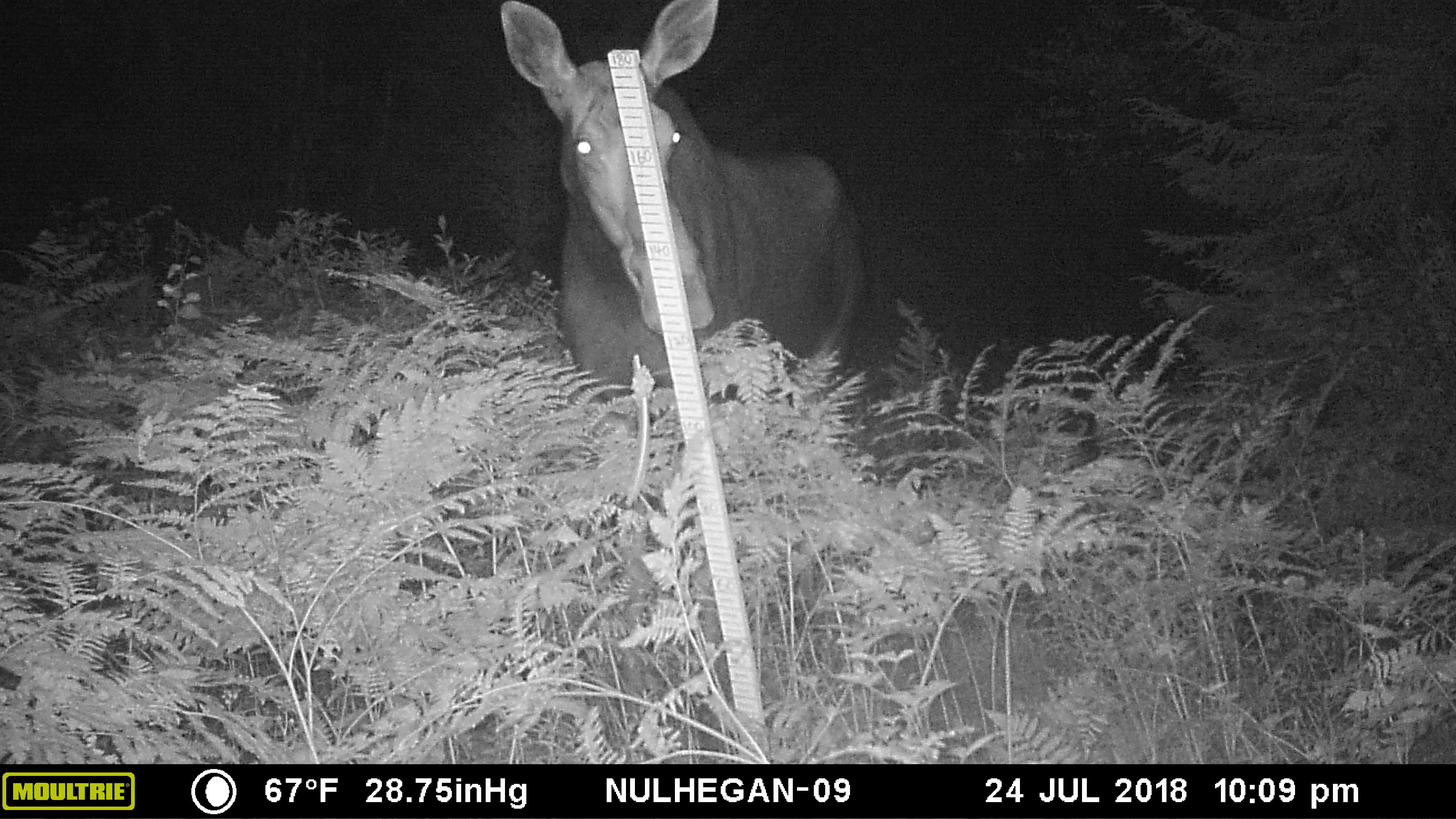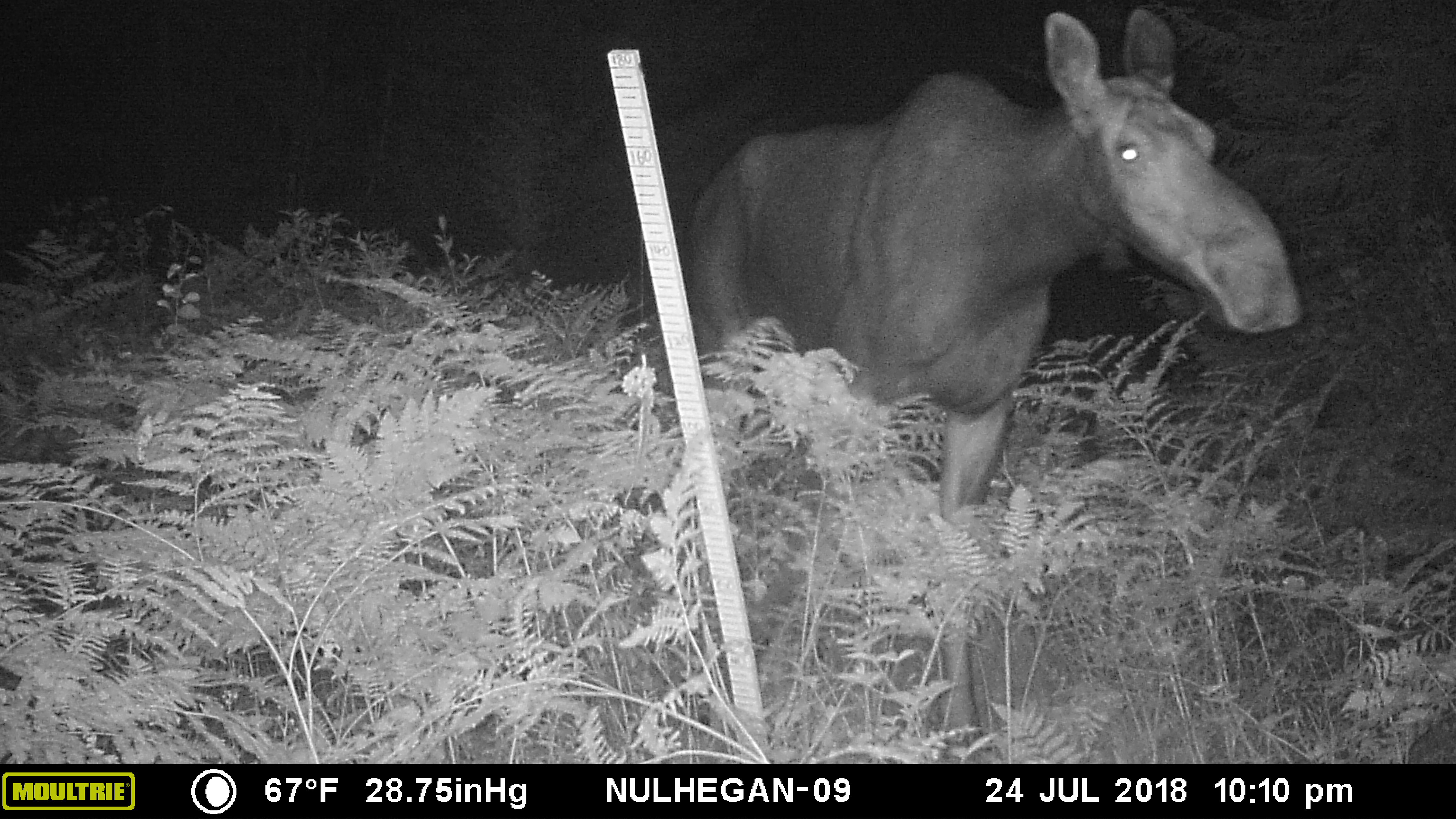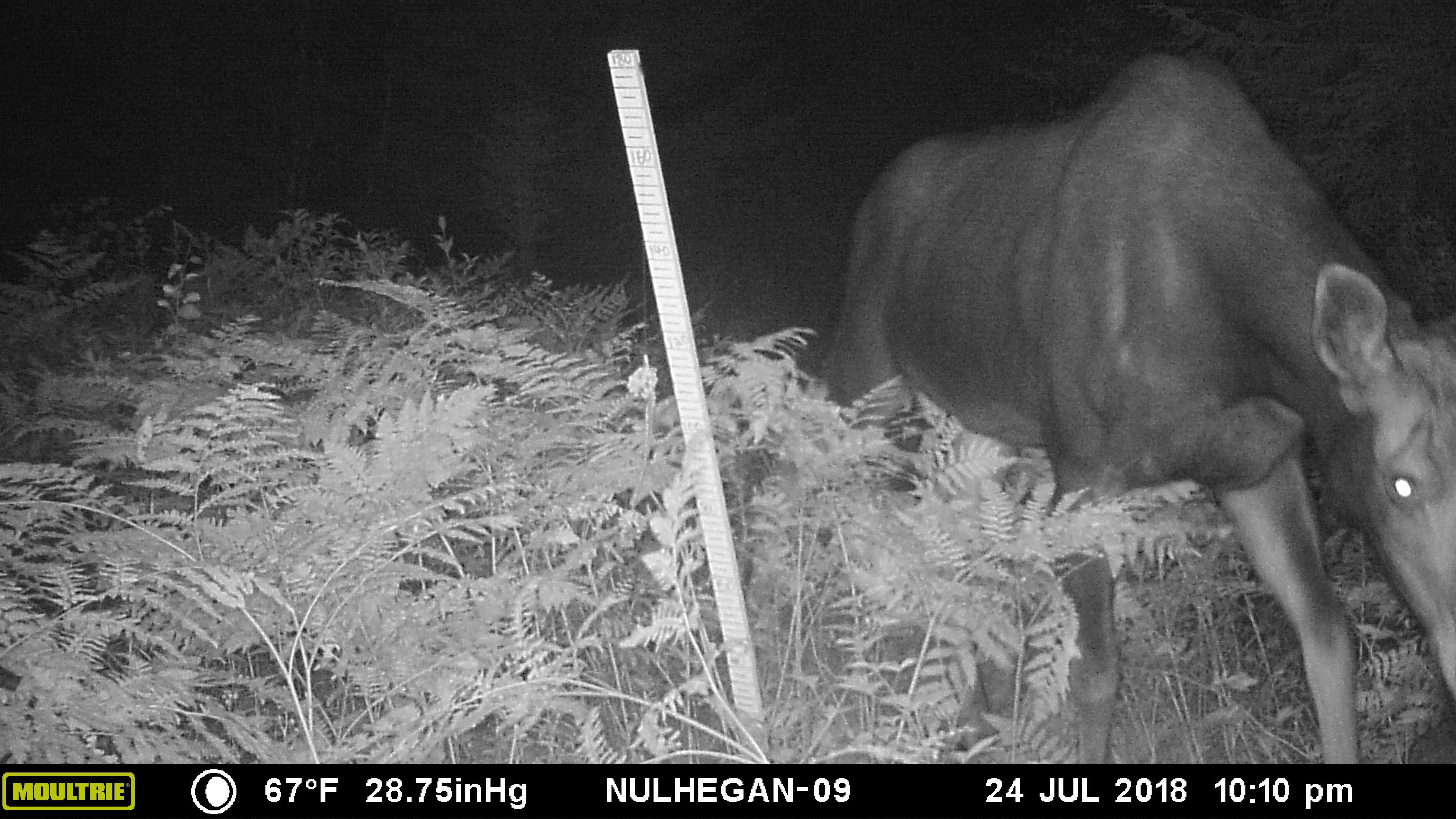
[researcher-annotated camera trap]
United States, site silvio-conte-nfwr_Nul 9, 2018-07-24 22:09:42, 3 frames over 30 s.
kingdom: Animalia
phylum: Chordata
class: Mammalia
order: Artiodactyla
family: Cervidae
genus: Alces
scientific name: Alces alces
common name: moose